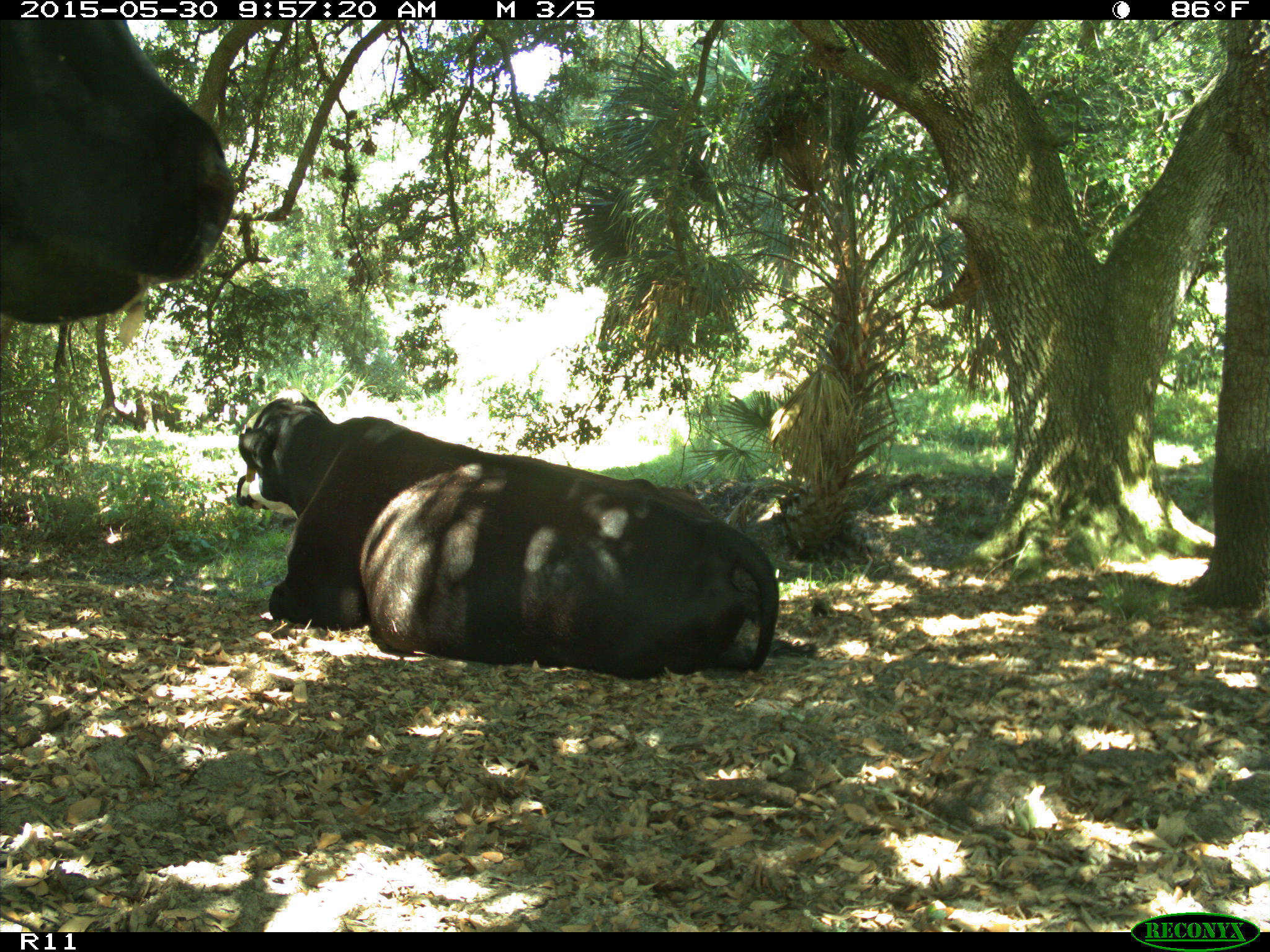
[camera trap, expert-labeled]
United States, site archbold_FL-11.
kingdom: Animalia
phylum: Chordata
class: Mammalia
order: Artiodactyla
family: Bovidae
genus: Bos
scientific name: Bos taurus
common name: domestic cow